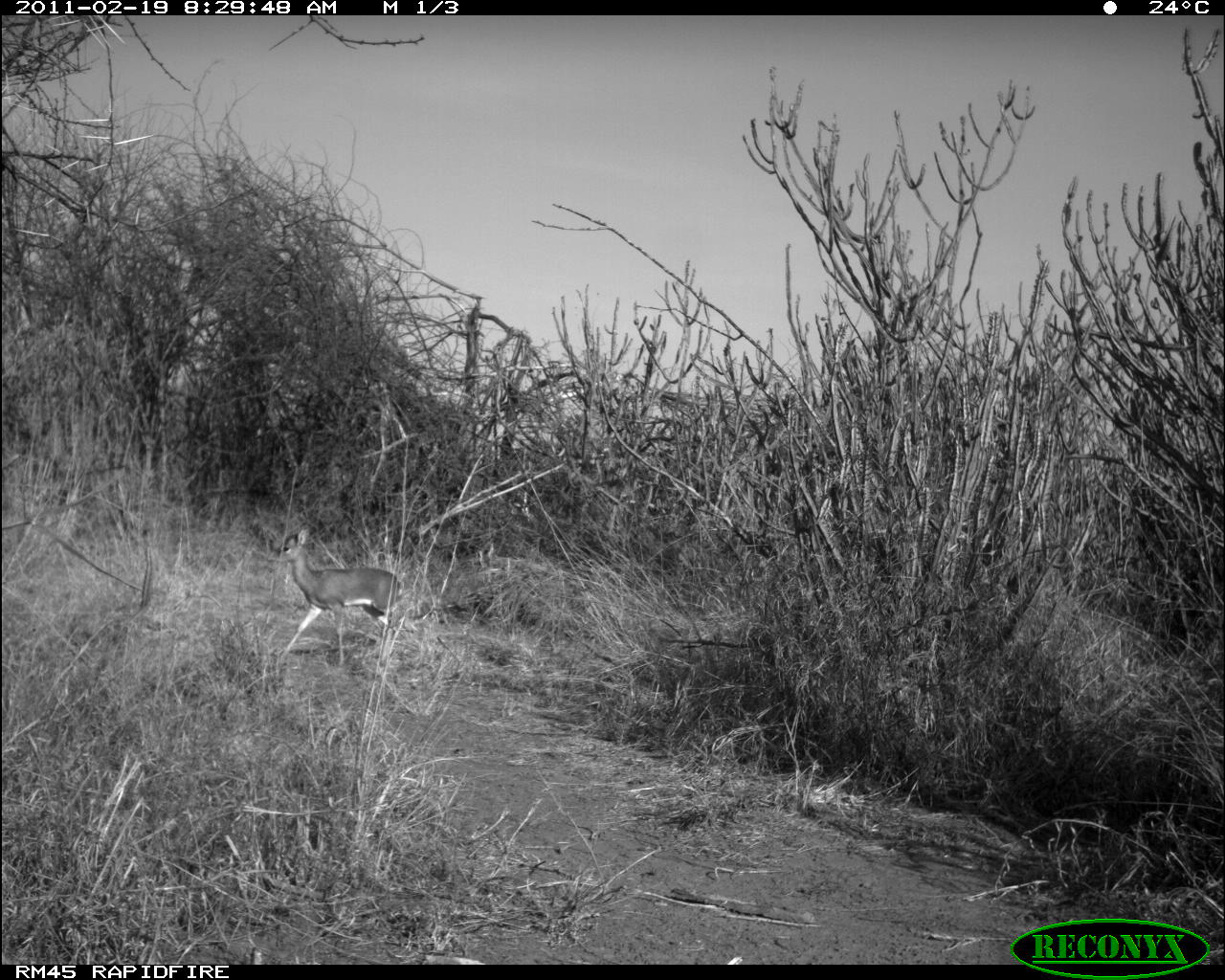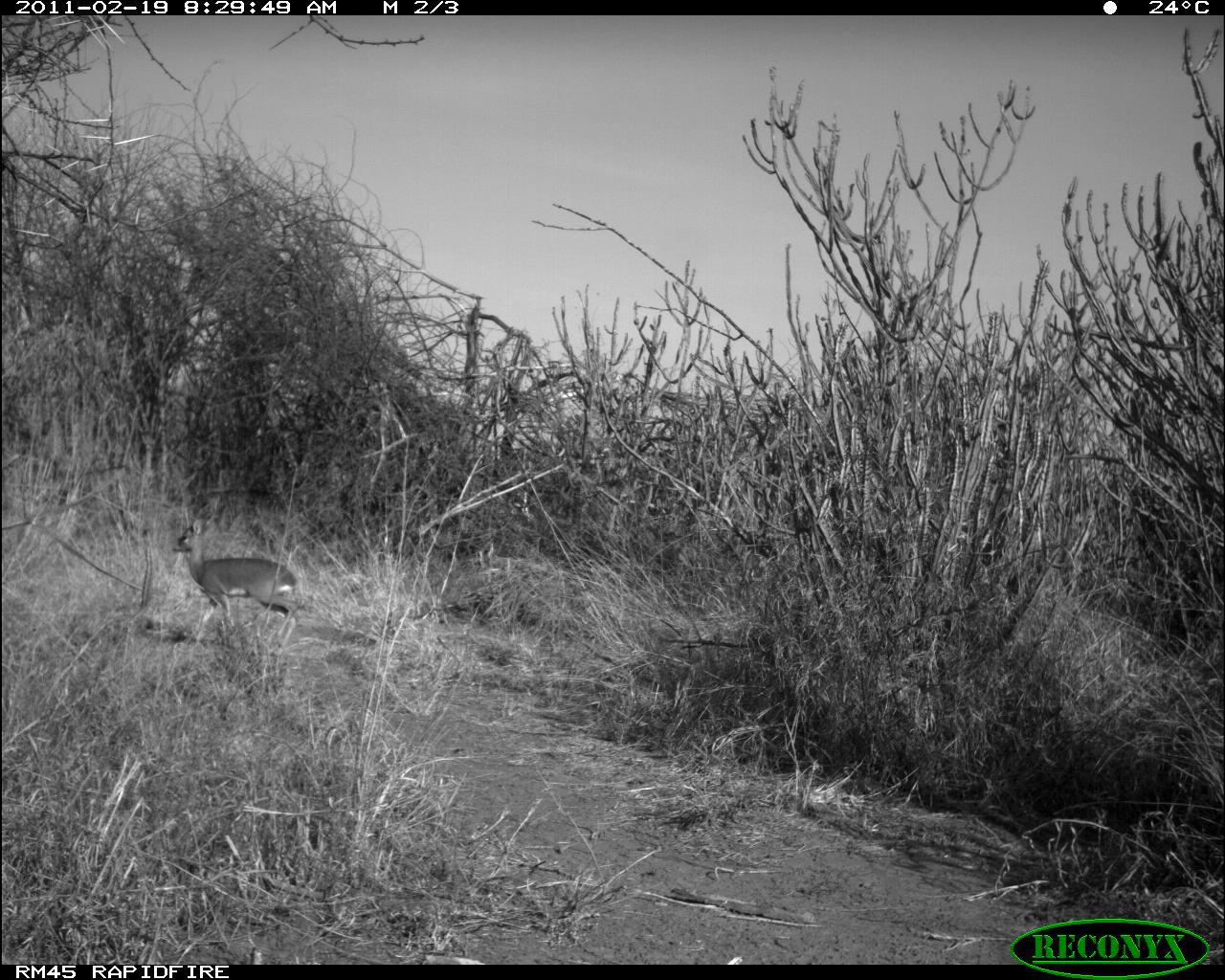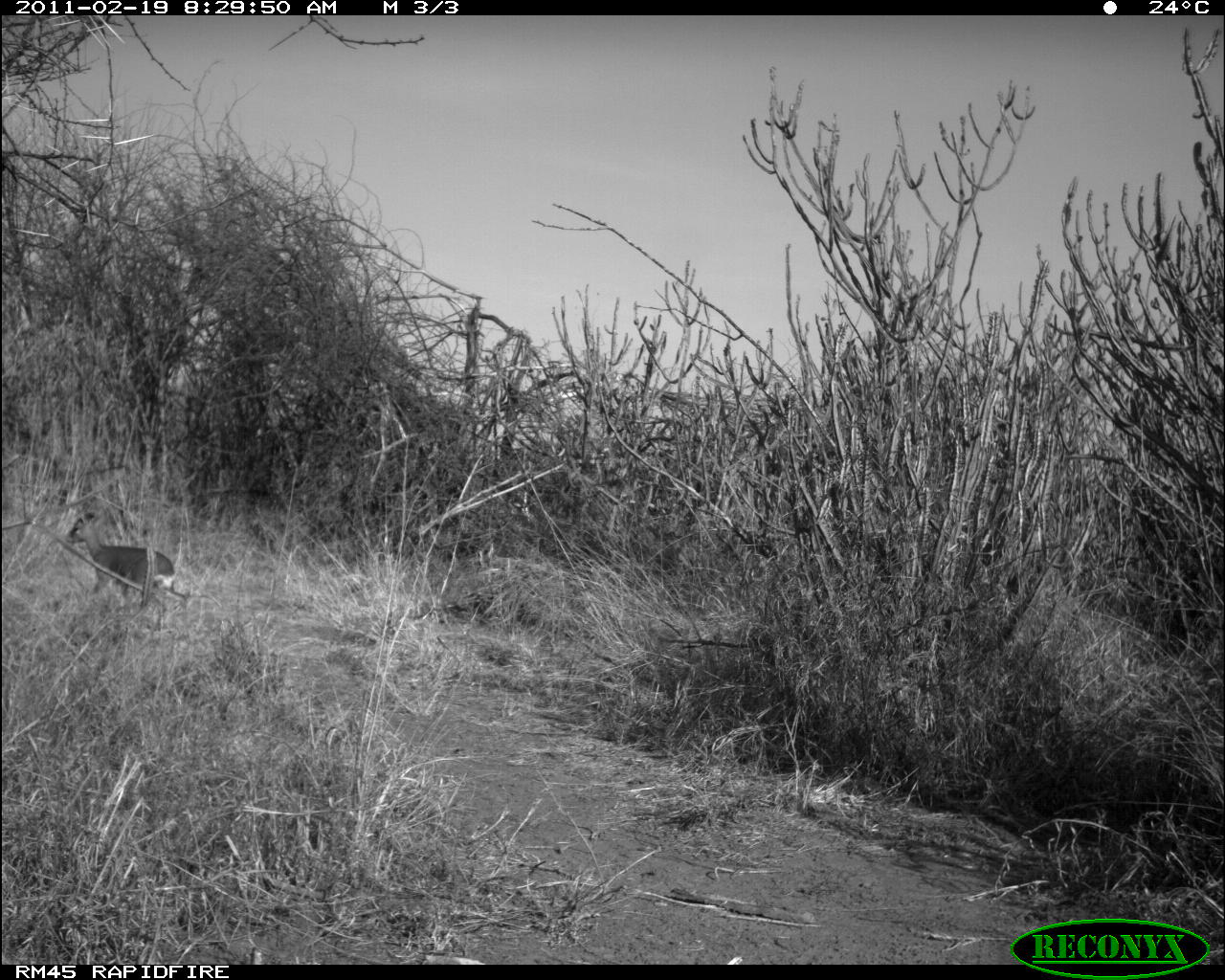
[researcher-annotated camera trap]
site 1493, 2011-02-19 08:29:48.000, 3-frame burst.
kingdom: Animalia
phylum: Chordata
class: Mammalia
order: Artiodactyla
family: Bovidae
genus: Madoqua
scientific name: Madoqua guentheri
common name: günther's dik-dik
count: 1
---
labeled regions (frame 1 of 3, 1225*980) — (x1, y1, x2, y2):
madoqua guentheri: (266, 521, 403, 667)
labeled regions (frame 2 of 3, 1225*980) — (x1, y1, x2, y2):
madoqua guentheri: (172, 517, 299, 646)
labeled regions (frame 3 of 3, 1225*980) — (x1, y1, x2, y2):
madoqua guentheri: (64, 507, 188, 618)